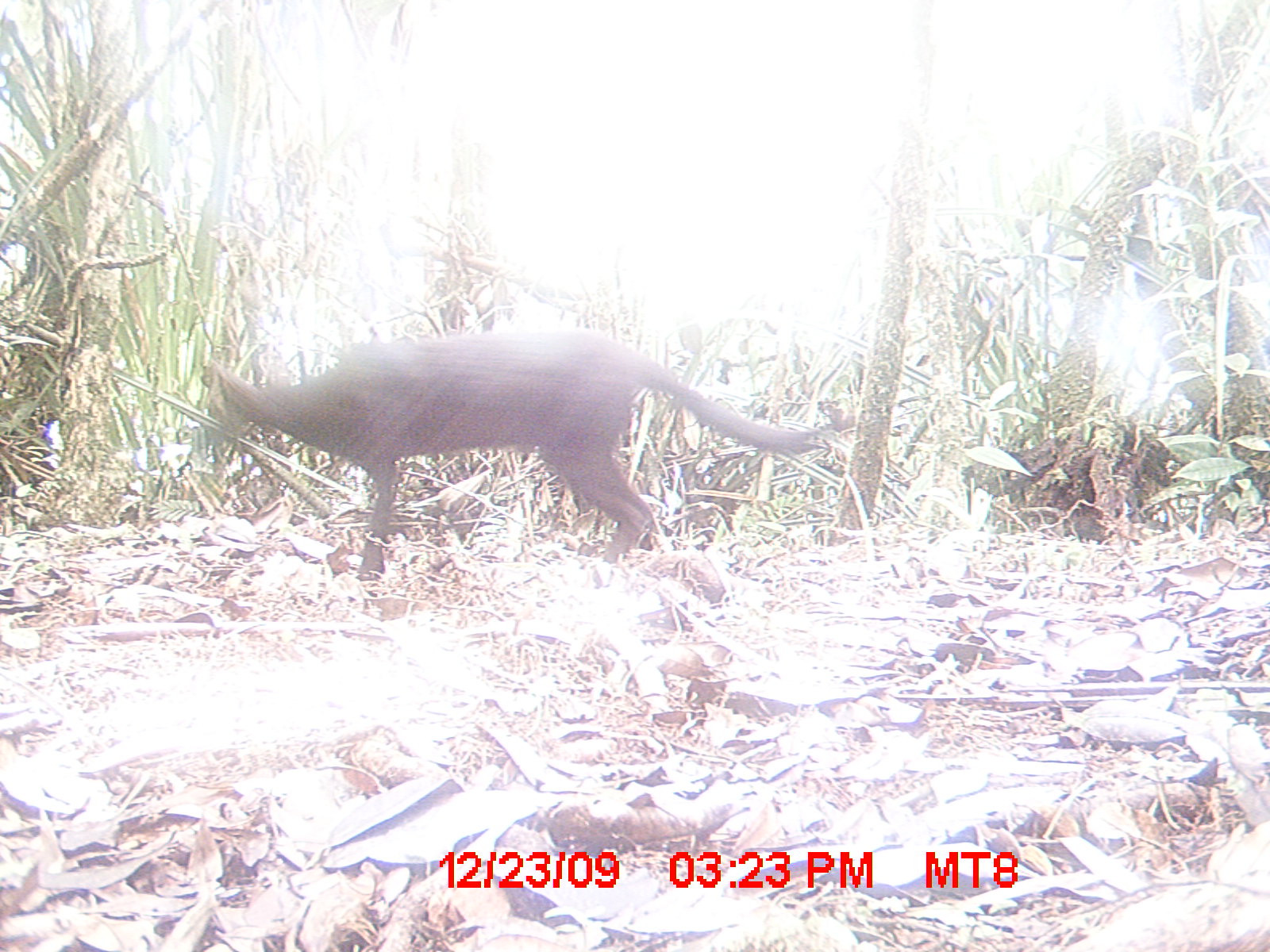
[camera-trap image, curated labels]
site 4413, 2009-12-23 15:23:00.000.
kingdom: Animalia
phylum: Chordata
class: Aves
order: Gruiformes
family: Sarothruridae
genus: Mentocrex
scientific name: Mentocrex kioloides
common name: madagascar wood rail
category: canirallus kioloides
Canirallus kioloides (madagascar wood rail) (Mentocrex kioloides), count 1.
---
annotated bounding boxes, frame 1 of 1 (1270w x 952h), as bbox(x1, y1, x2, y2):
canirallus kioloides: bbox(200, 326, 827, 593)